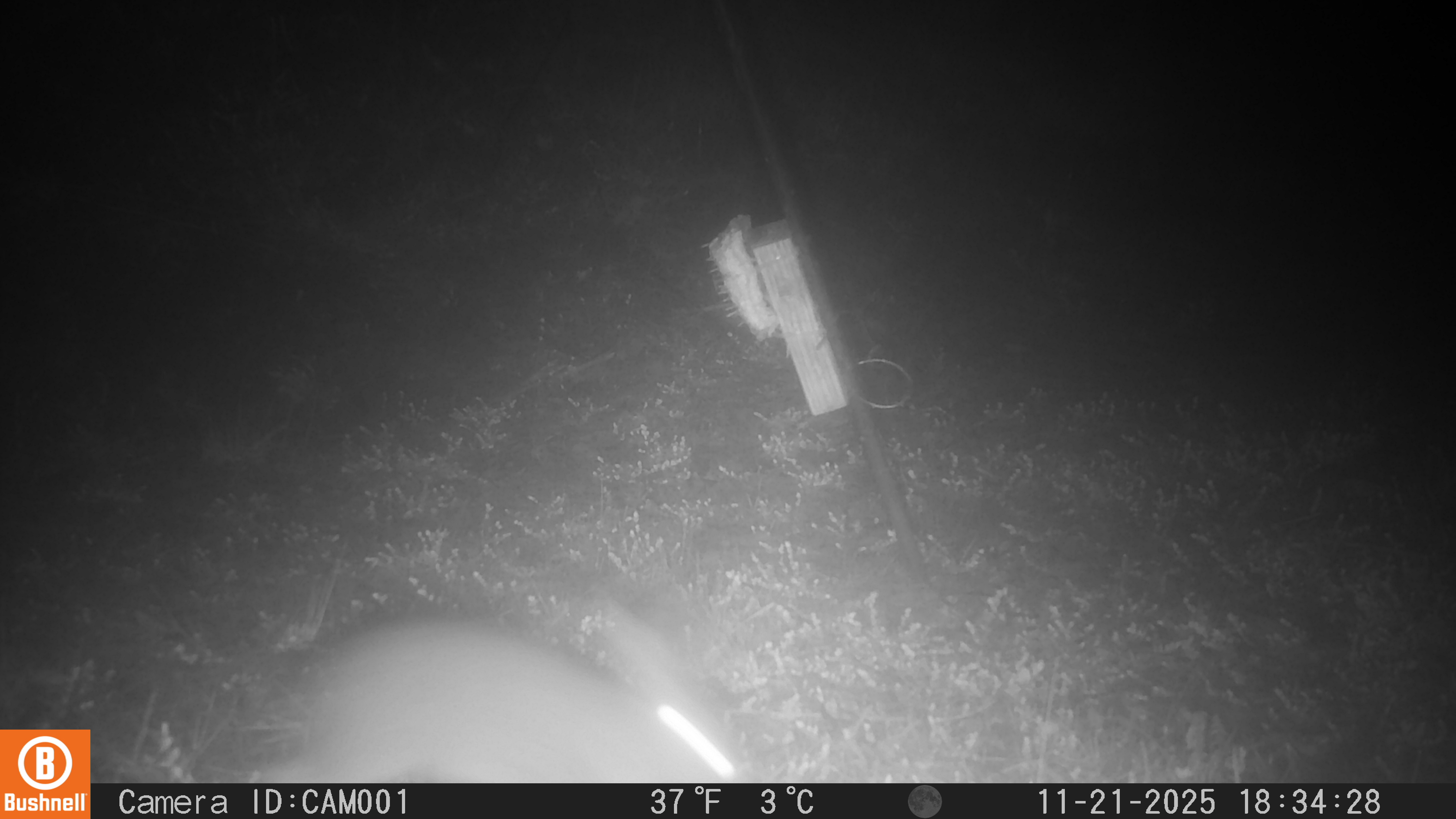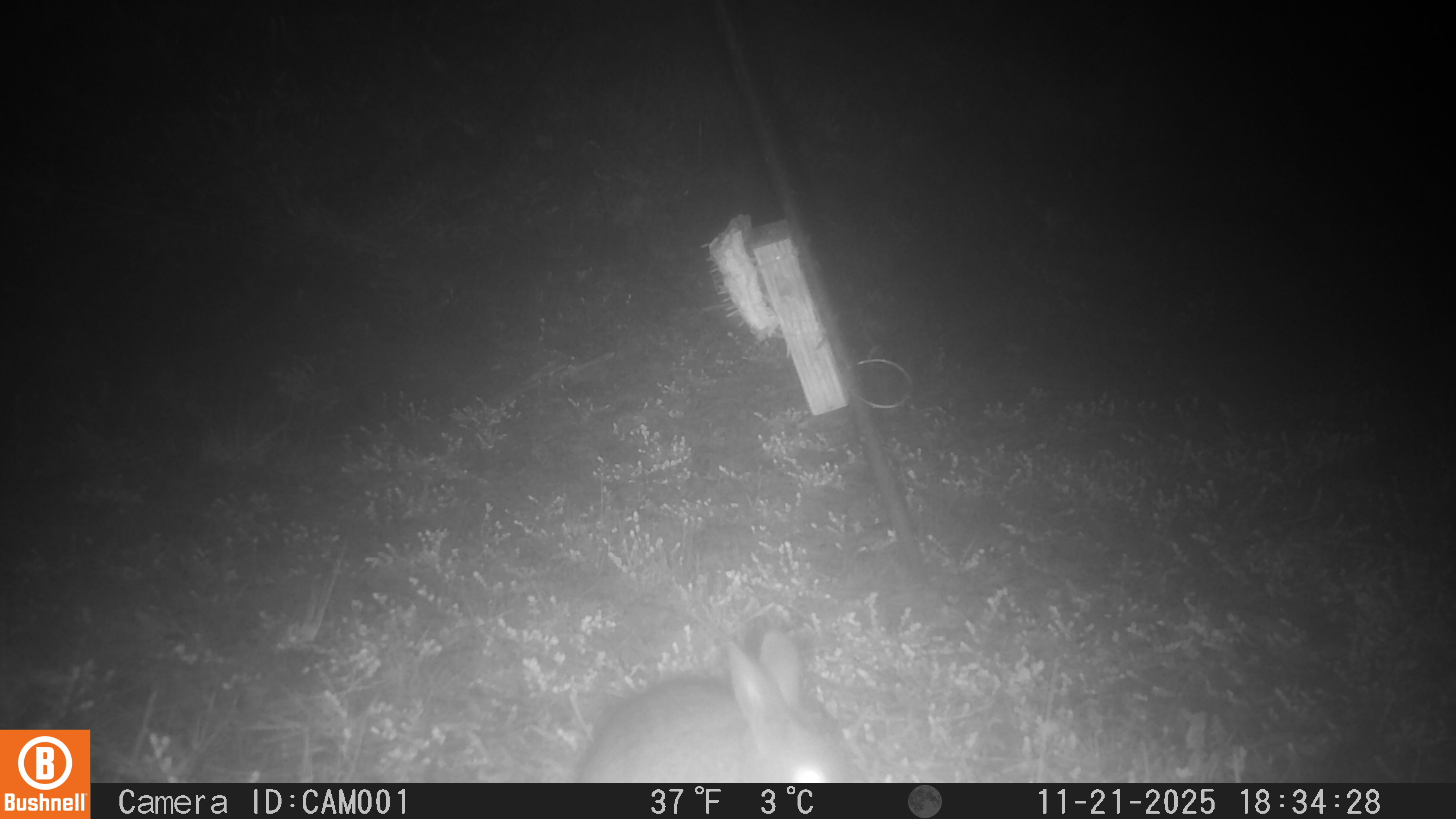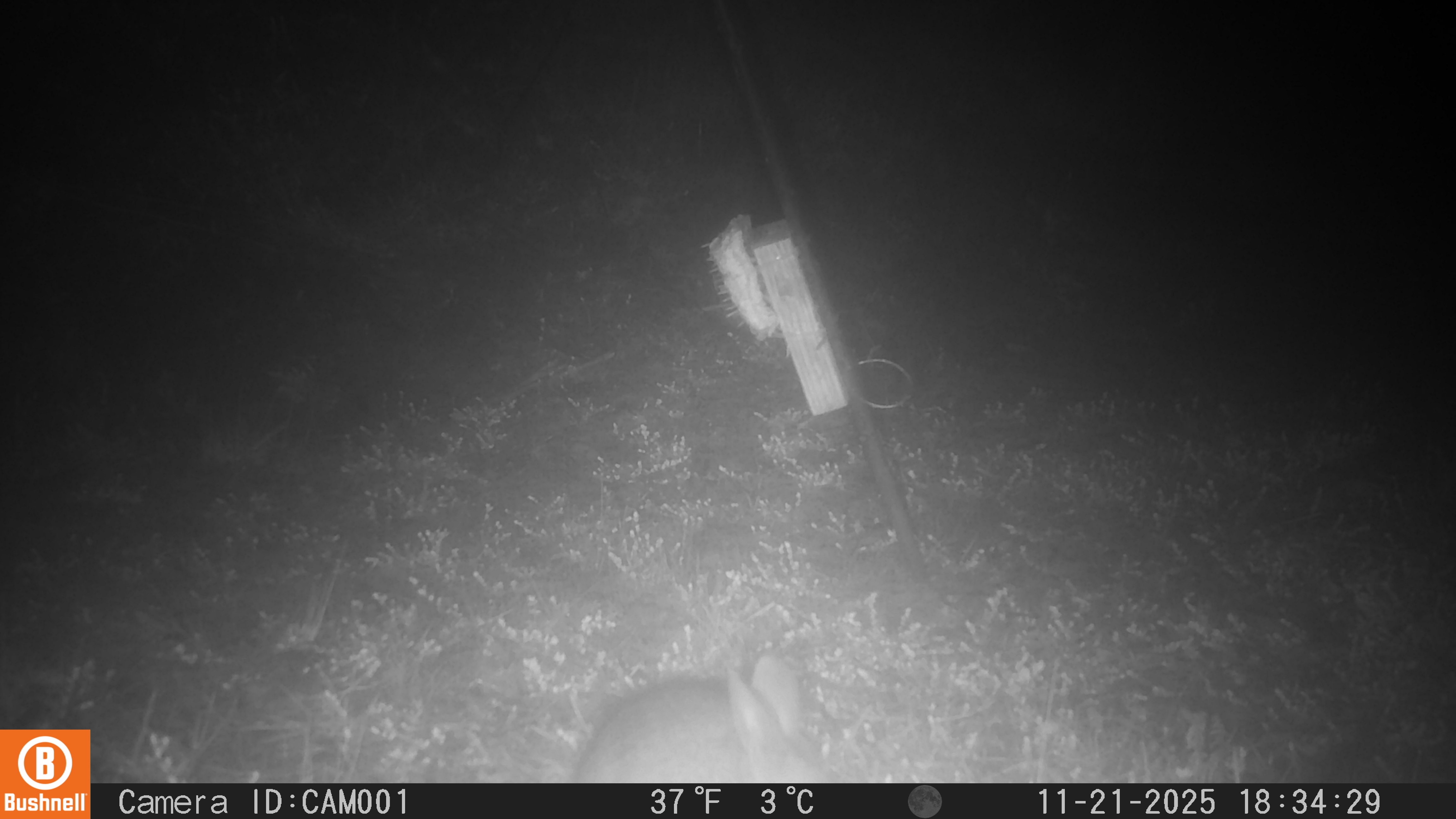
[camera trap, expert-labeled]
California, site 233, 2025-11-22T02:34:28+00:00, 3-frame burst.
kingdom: Animalia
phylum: Chordata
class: Mammalia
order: Lagomorpha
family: Leporidae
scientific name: Leporidae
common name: rabbit